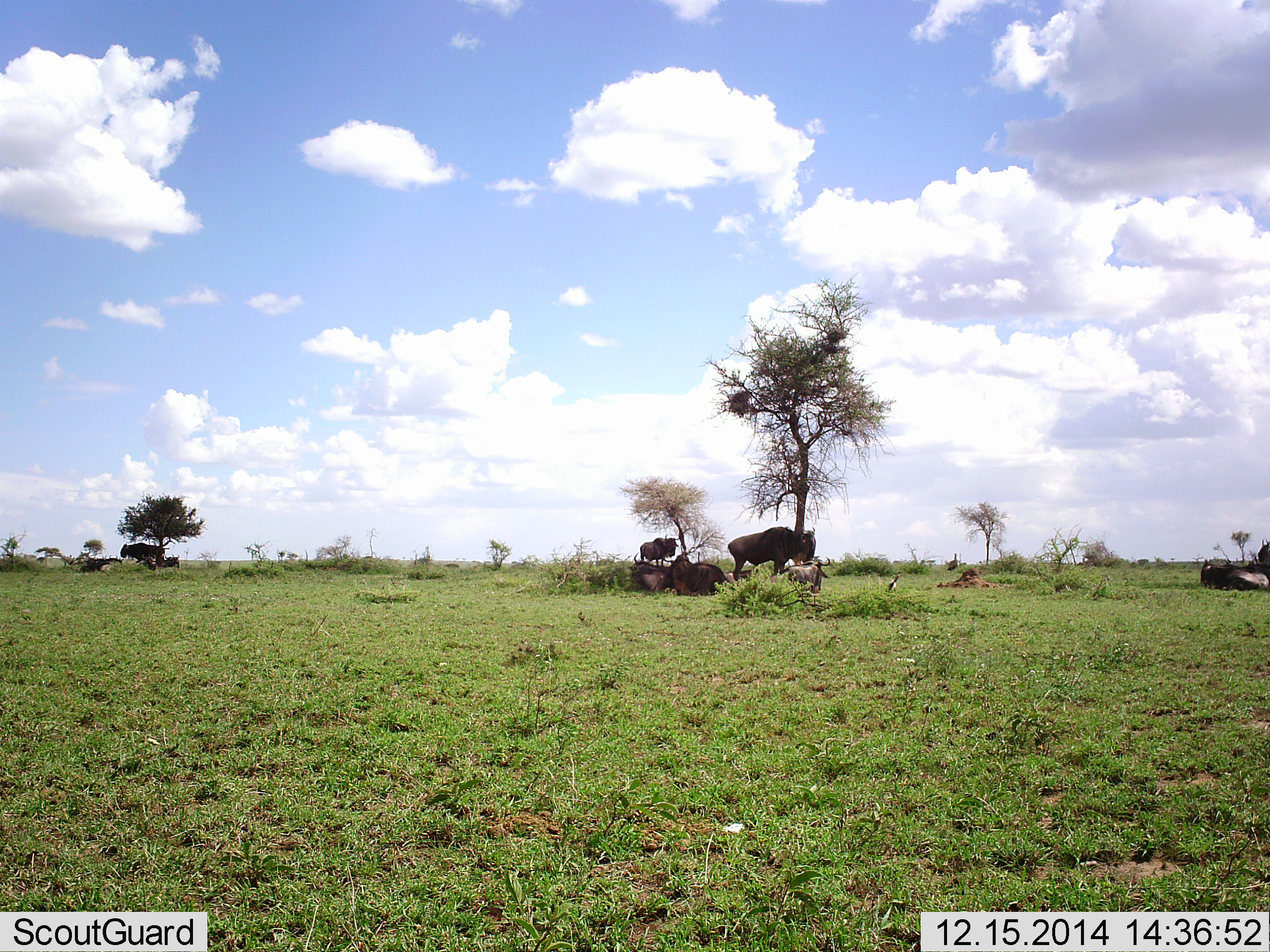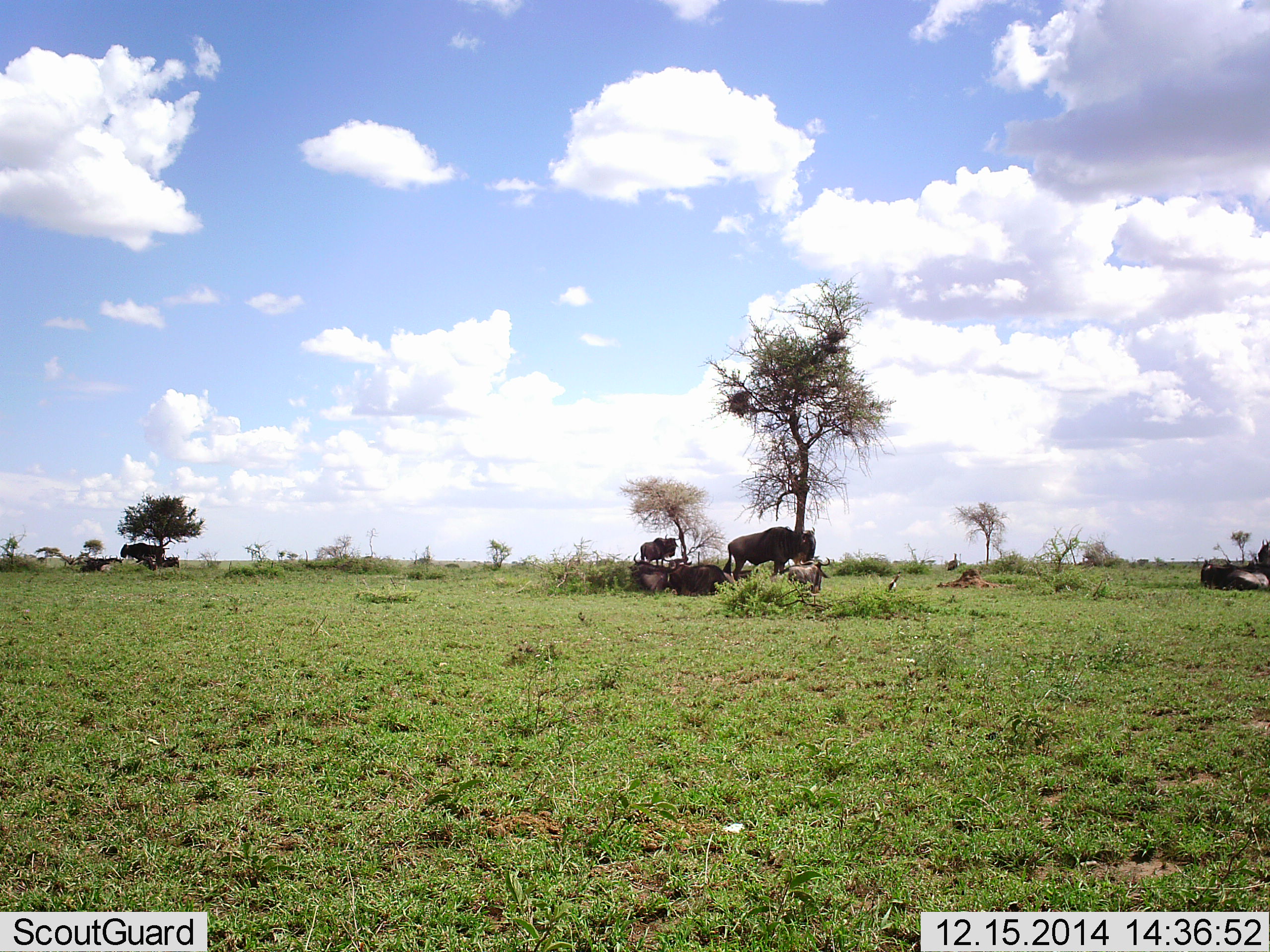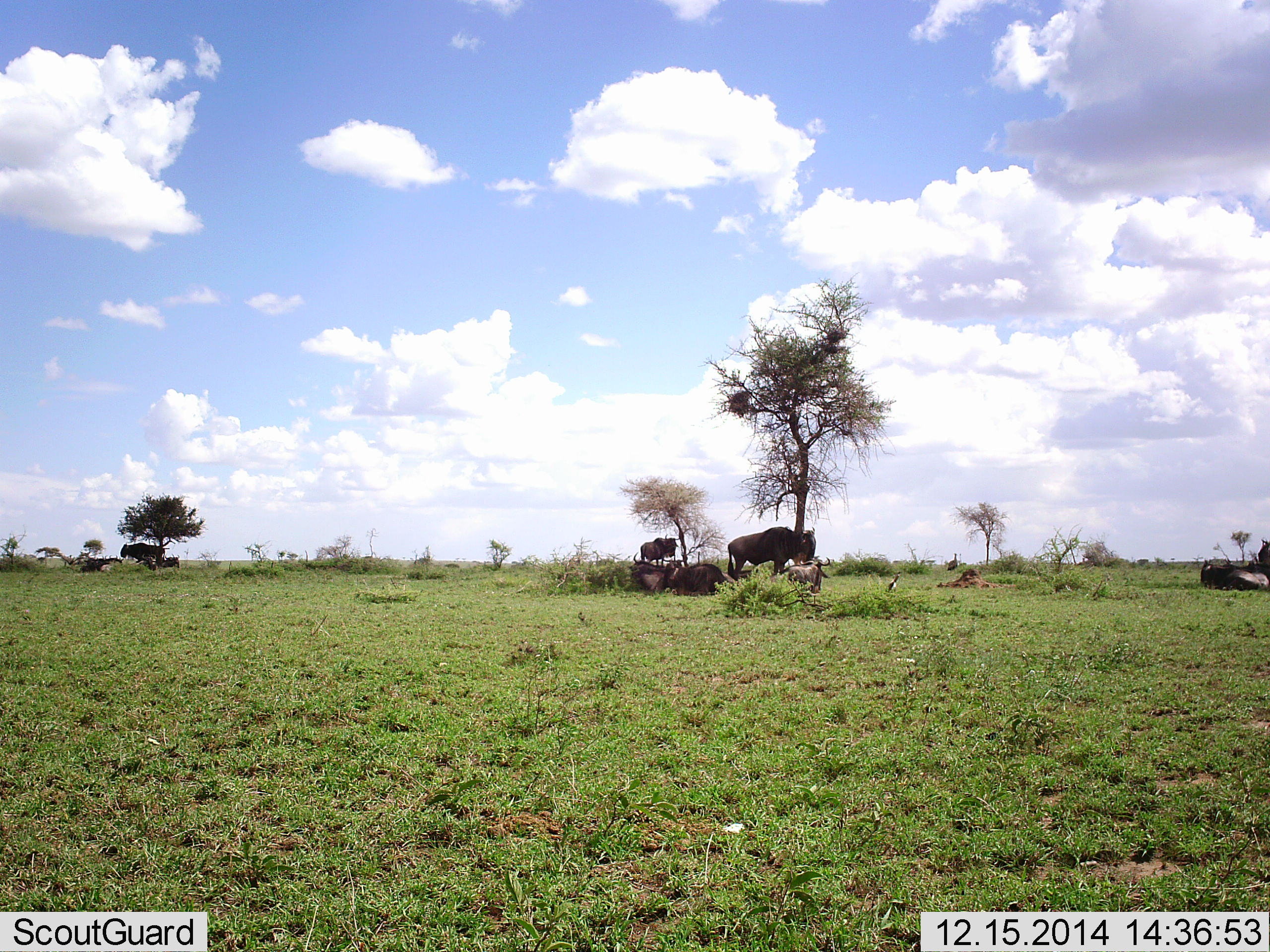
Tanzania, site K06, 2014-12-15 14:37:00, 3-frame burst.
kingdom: Animalia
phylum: Chordata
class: Mammalia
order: Artiodactyla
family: Bovidae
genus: Connochaetes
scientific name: Connochaetes taurinus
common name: blue wildebeest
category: wildebeest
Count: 9.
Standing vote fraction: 92%.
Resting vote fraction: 100%.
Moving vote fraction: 0%.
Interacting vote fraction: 8%.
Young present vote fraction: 0%.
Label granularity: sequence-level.